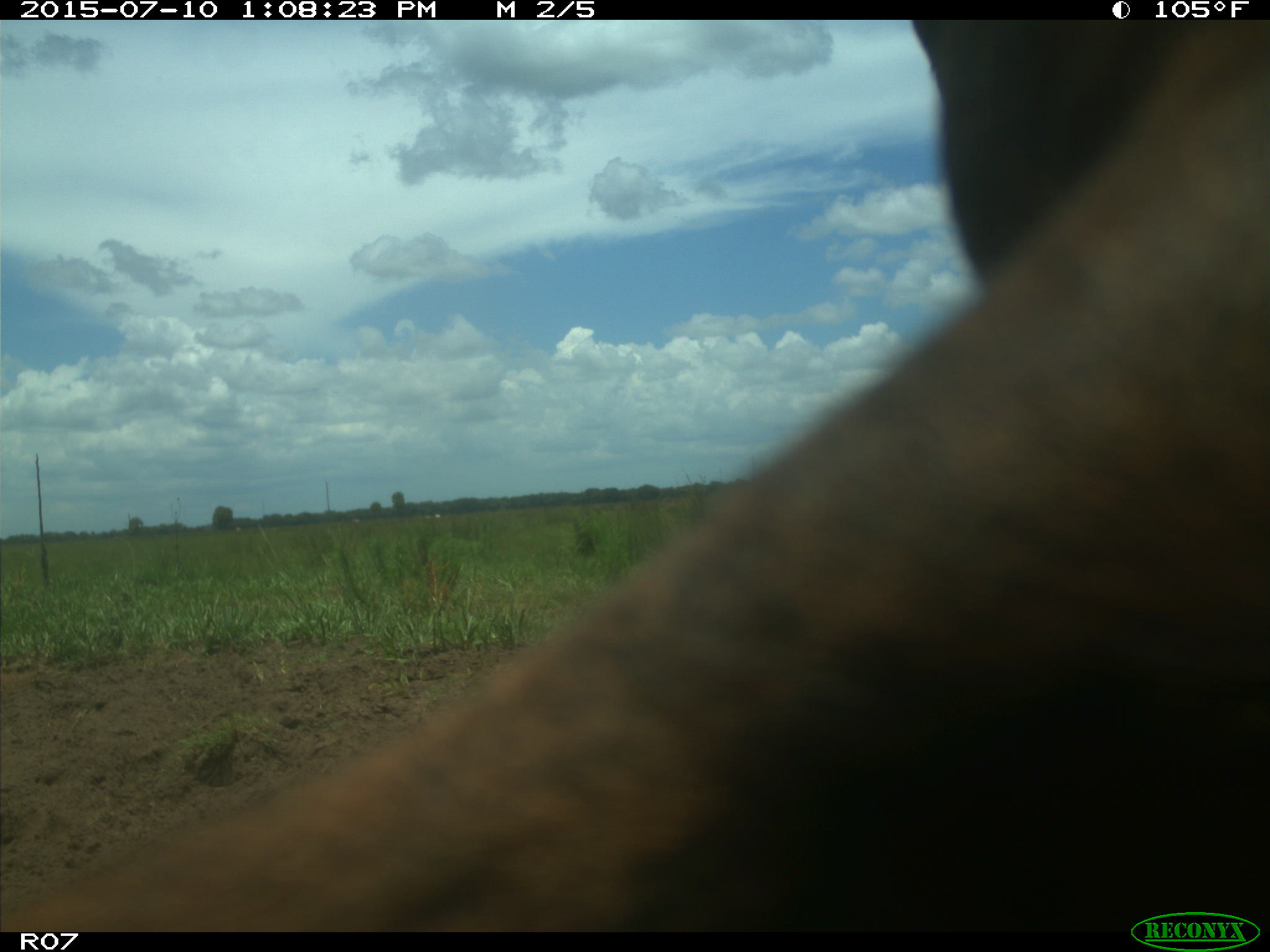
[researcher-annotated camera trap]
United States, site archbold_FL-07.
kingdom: Animalia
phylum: Chordata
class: Mammalia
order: Artiodactyla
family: Bovidae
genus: Bos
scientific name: Bos taurus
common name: domestic cow